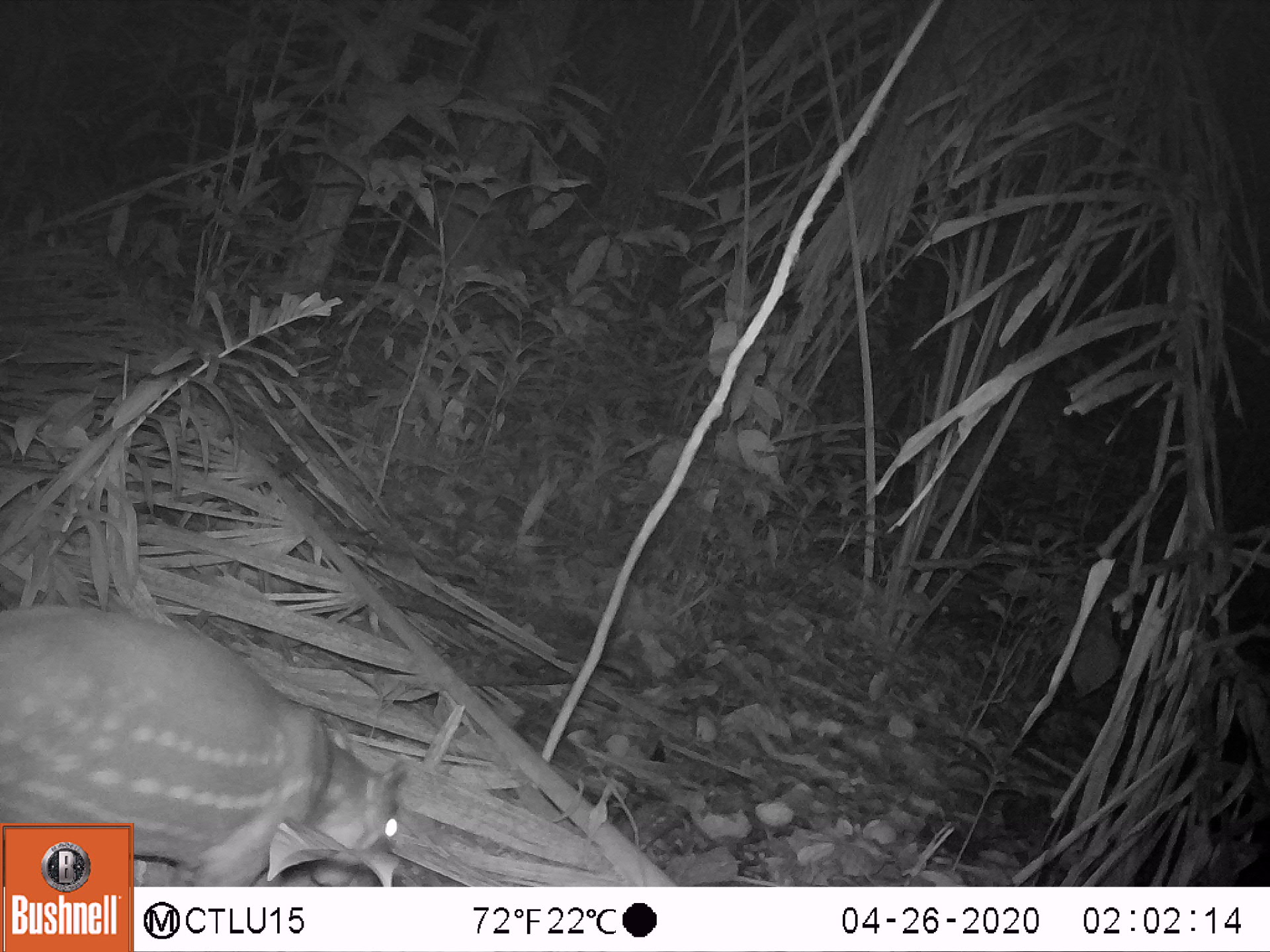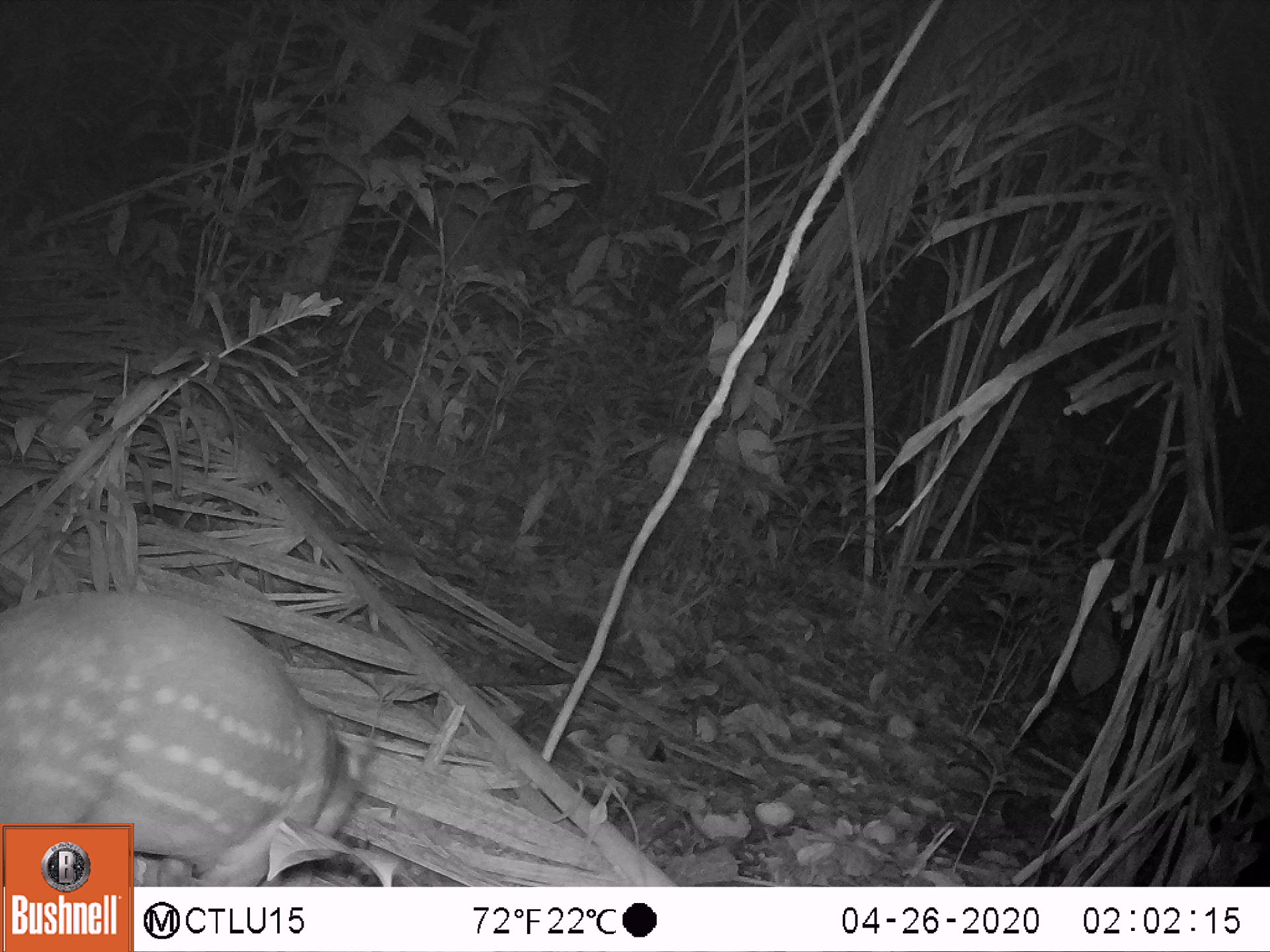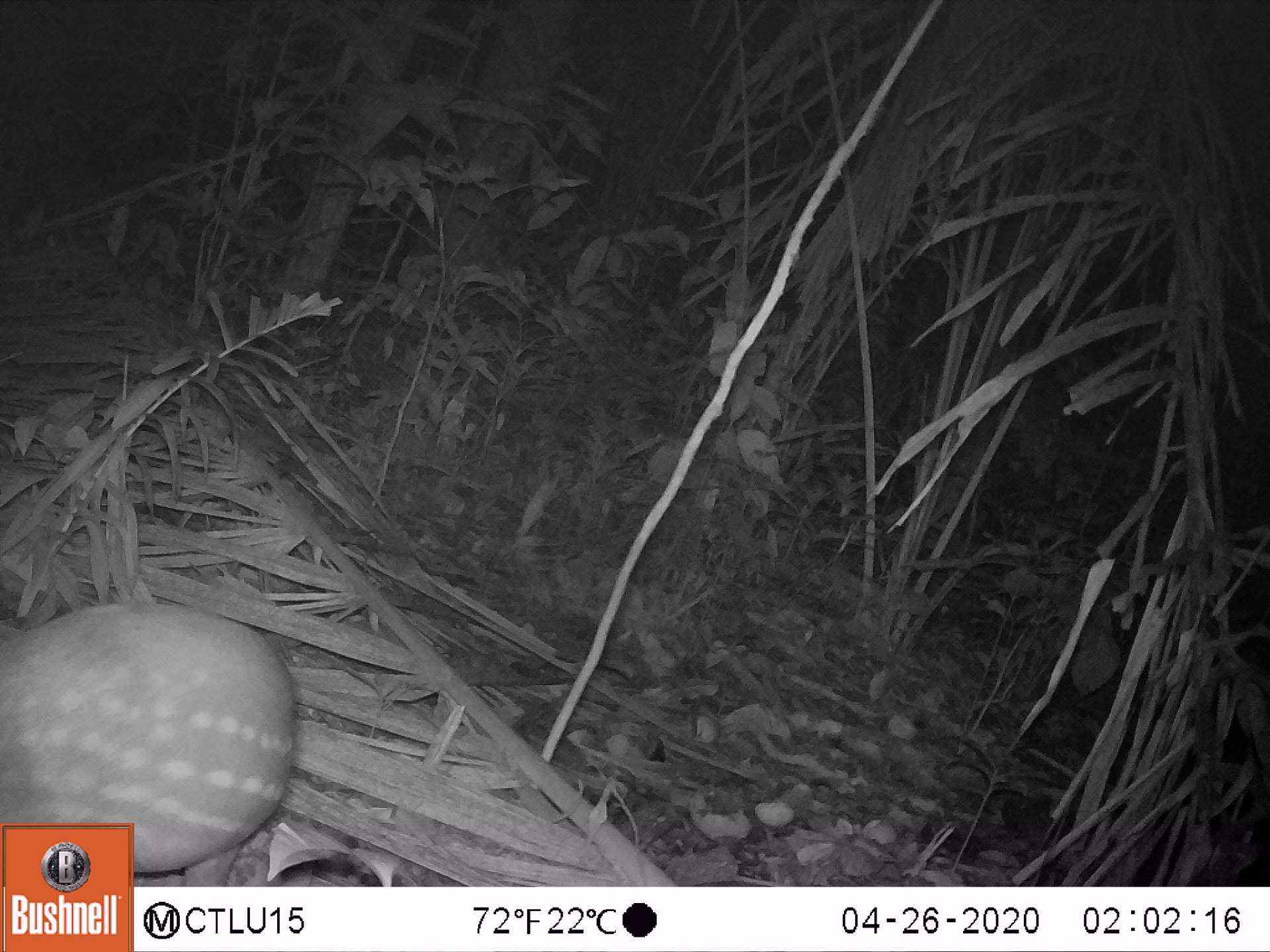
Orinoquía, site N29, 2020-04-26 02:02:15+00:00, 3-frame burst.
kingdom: Animalia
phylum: Chordata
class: Mammalia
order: Rodentia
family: Cuniculidae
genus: Cuniculus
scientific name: Cuniculus paca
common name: spotted paca